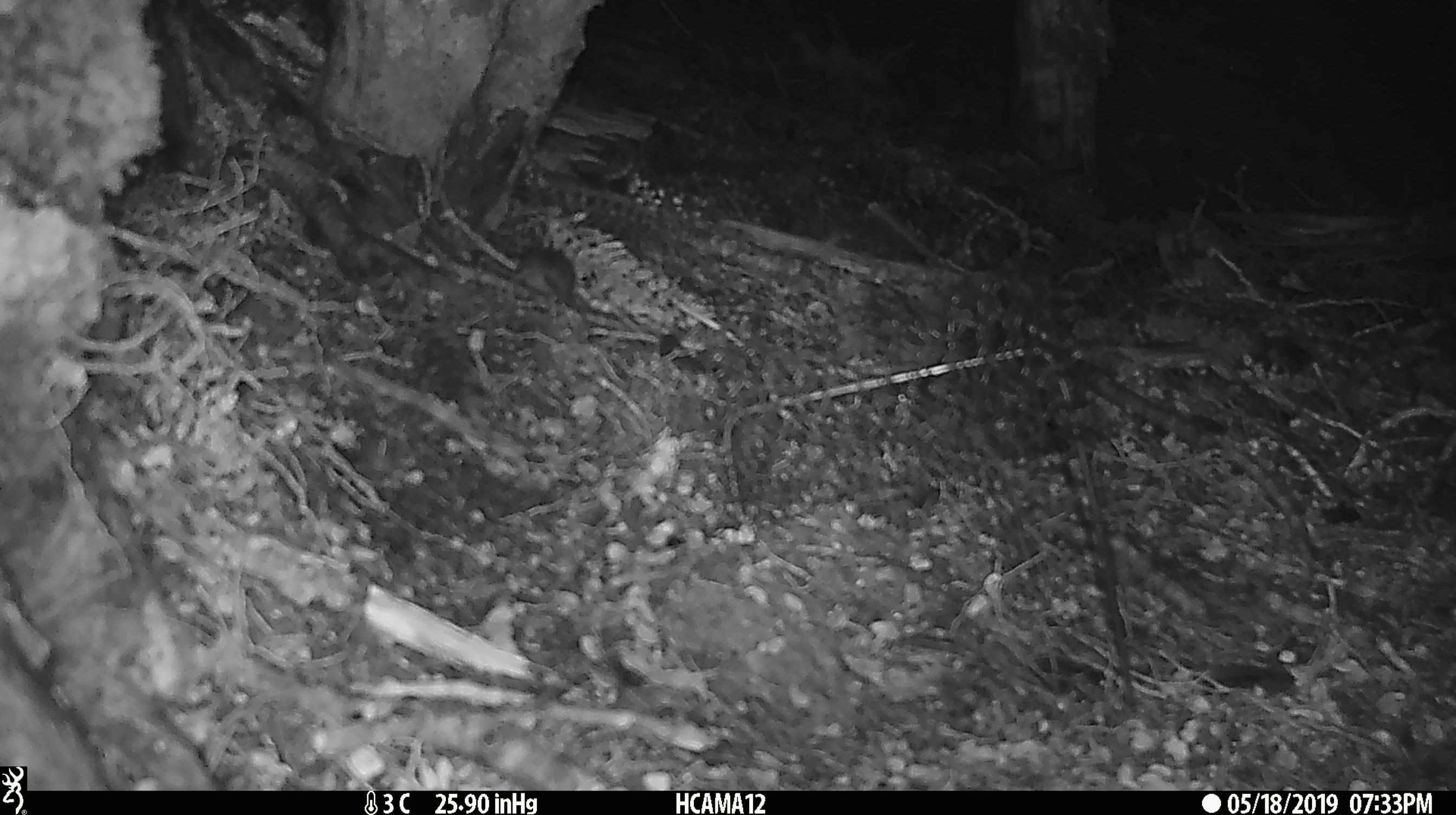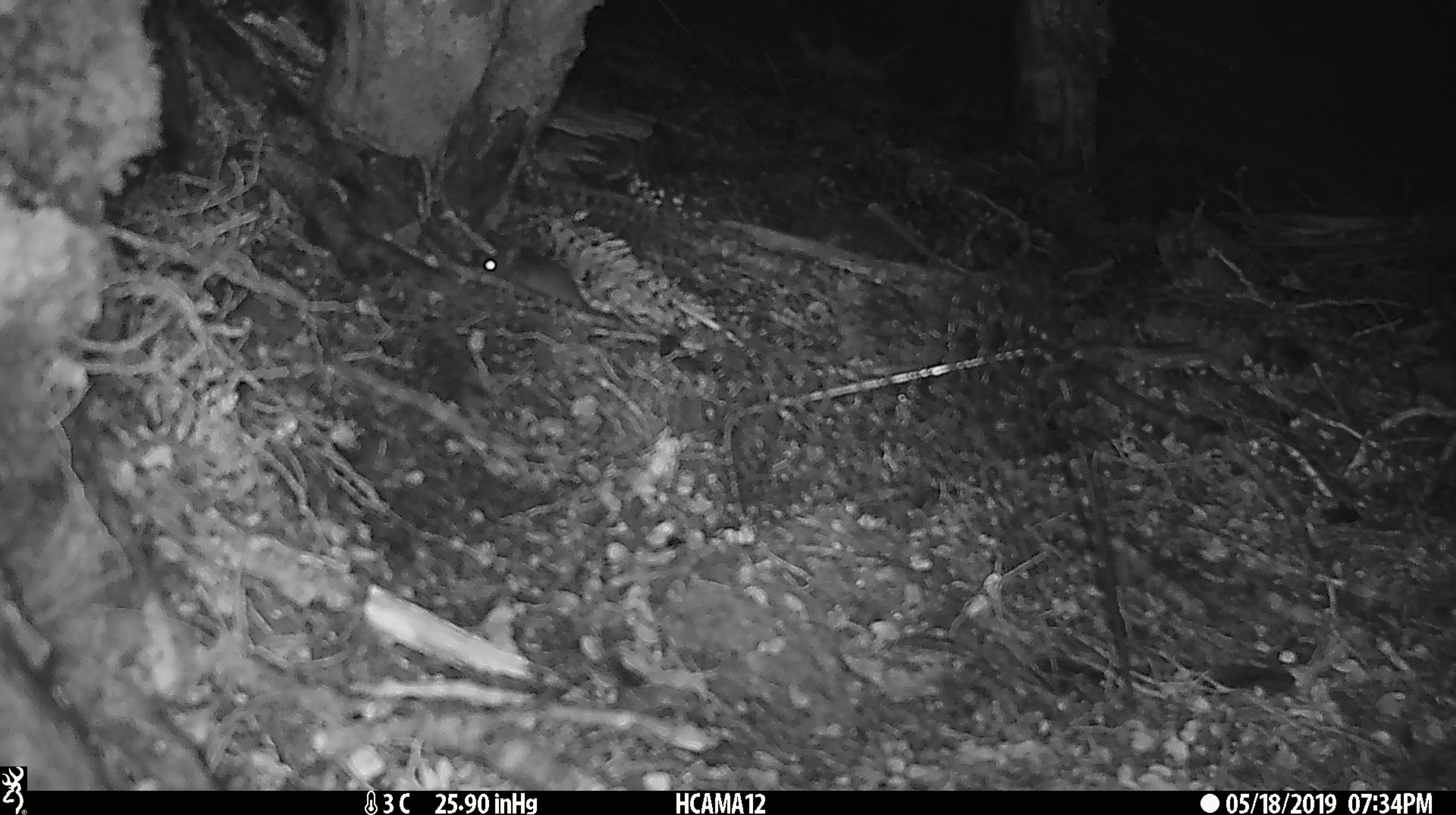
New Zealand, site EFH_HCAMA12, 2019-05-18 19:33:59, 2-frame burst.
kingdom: Animalia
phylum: Chordata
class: Mammalia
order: Rodentia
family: Muridae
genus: Mus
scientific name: Mus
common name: mouse